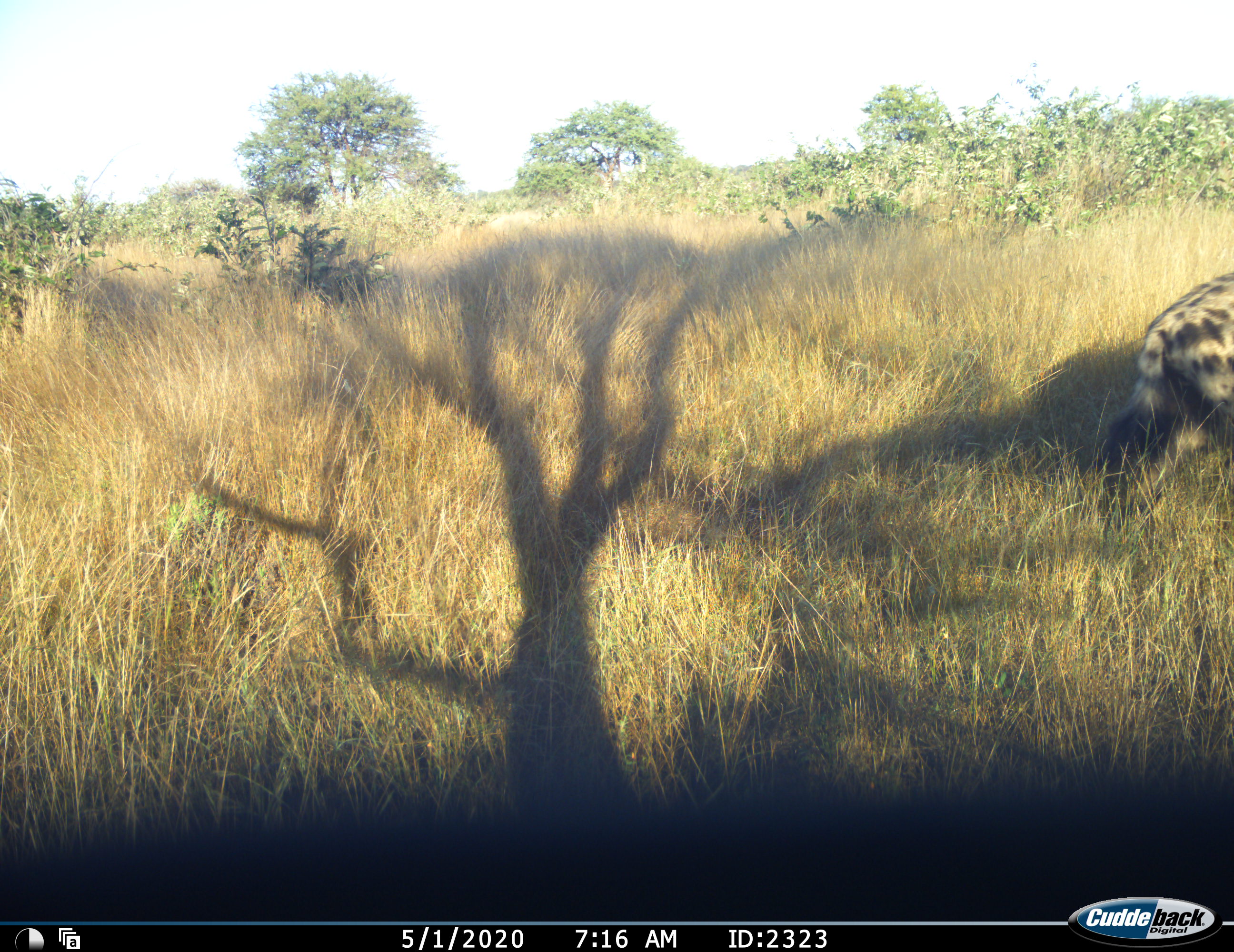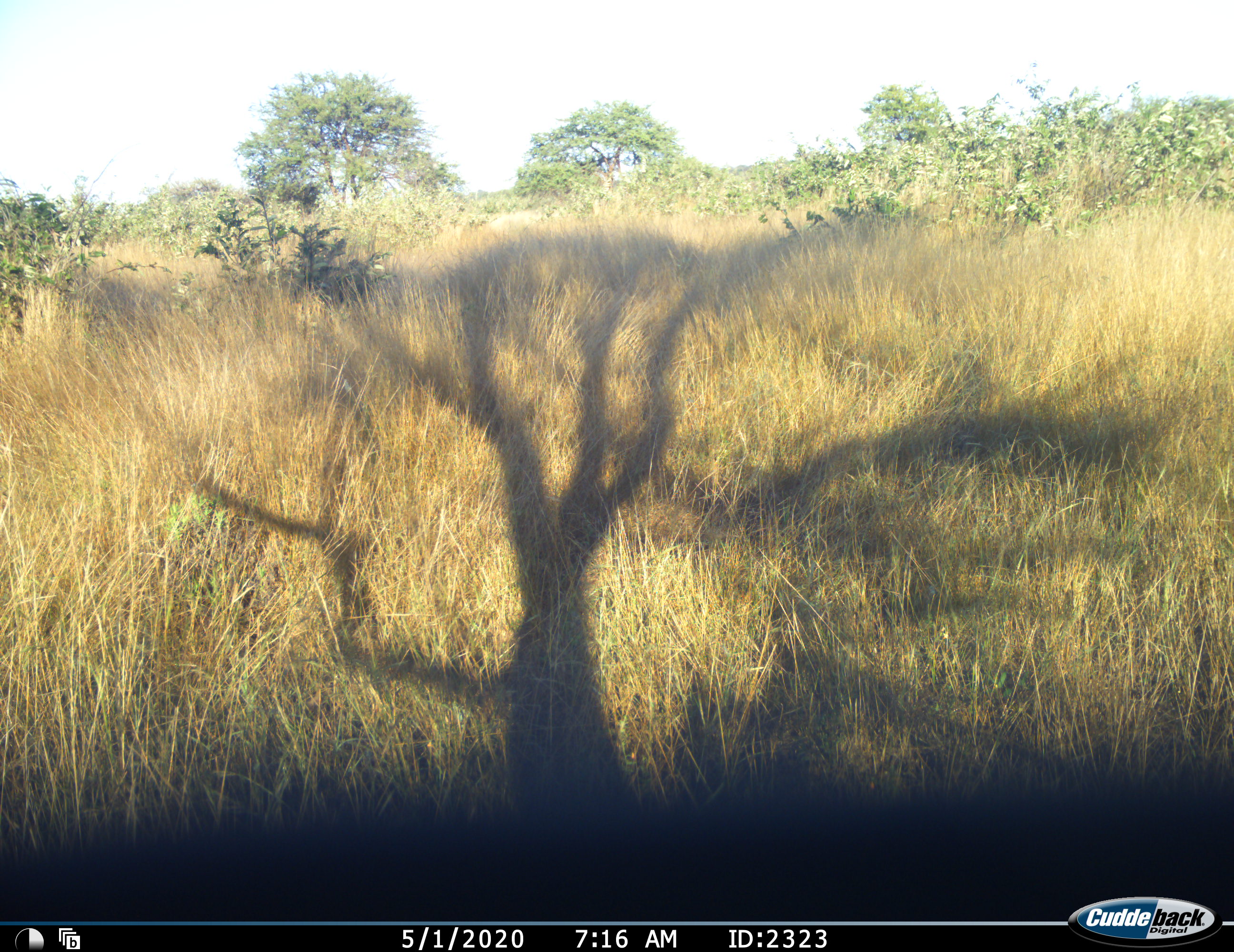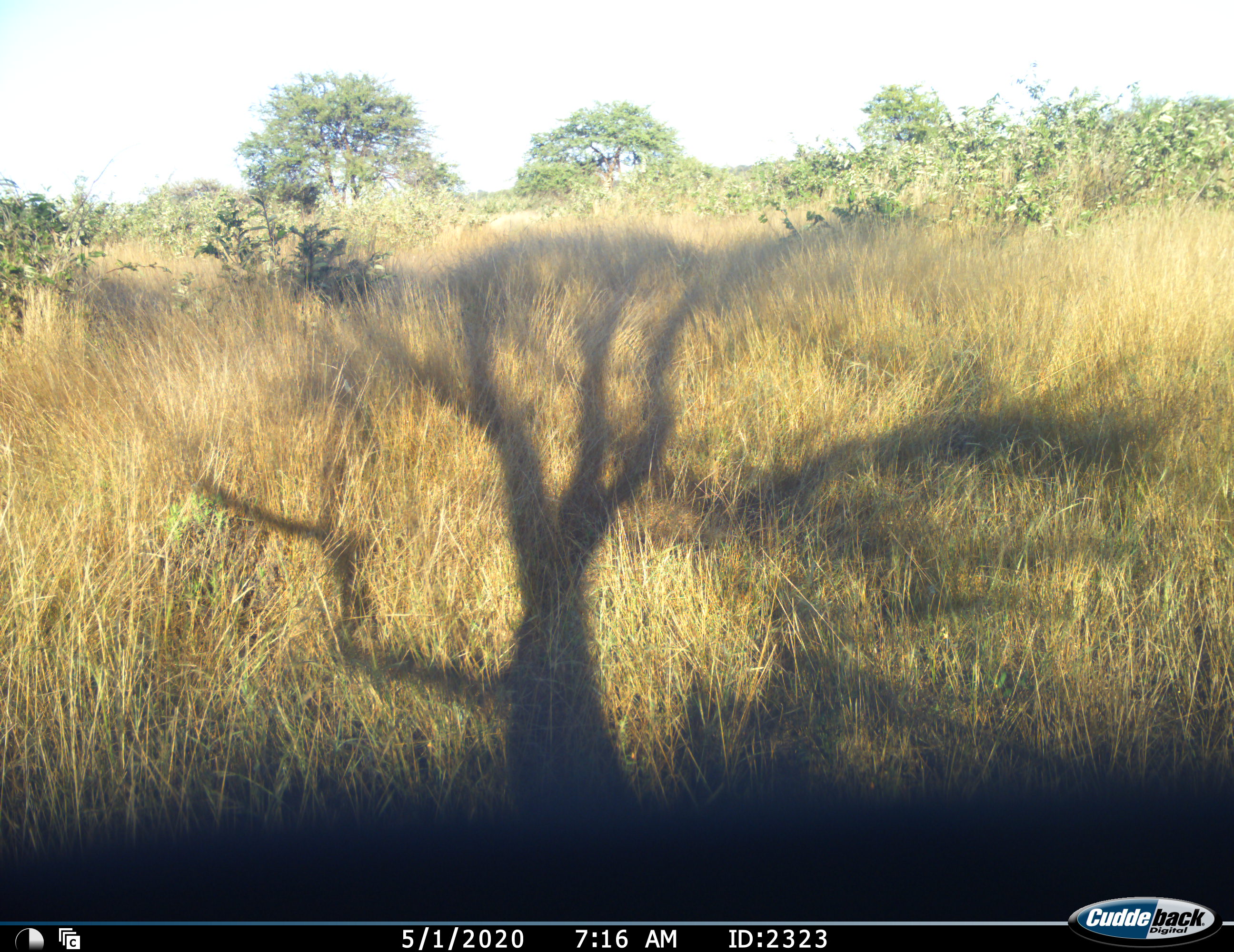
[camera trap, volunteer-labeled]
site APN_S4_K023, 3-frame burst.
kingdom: Animalia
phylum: Chordata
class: Mammalia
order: Carnivora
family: Hyaenidae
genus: Crocuta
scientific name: Crocuta crocuta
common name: spotted hyena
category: hyenaspotted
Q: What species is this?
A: Hyenaspotted (spotted hyena) (Crocuta crocuta).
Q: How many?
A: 1.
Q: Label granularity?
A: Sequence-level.